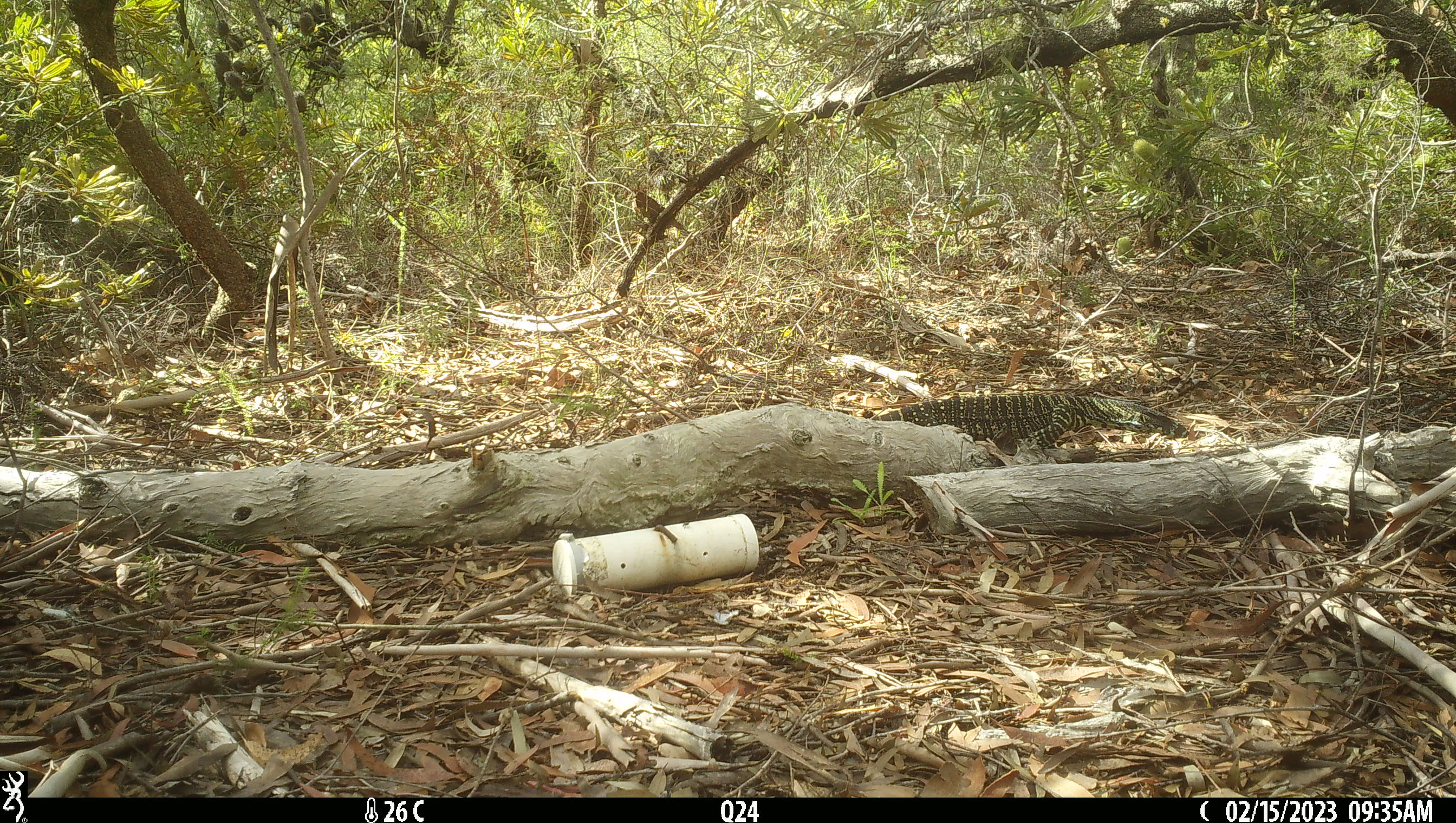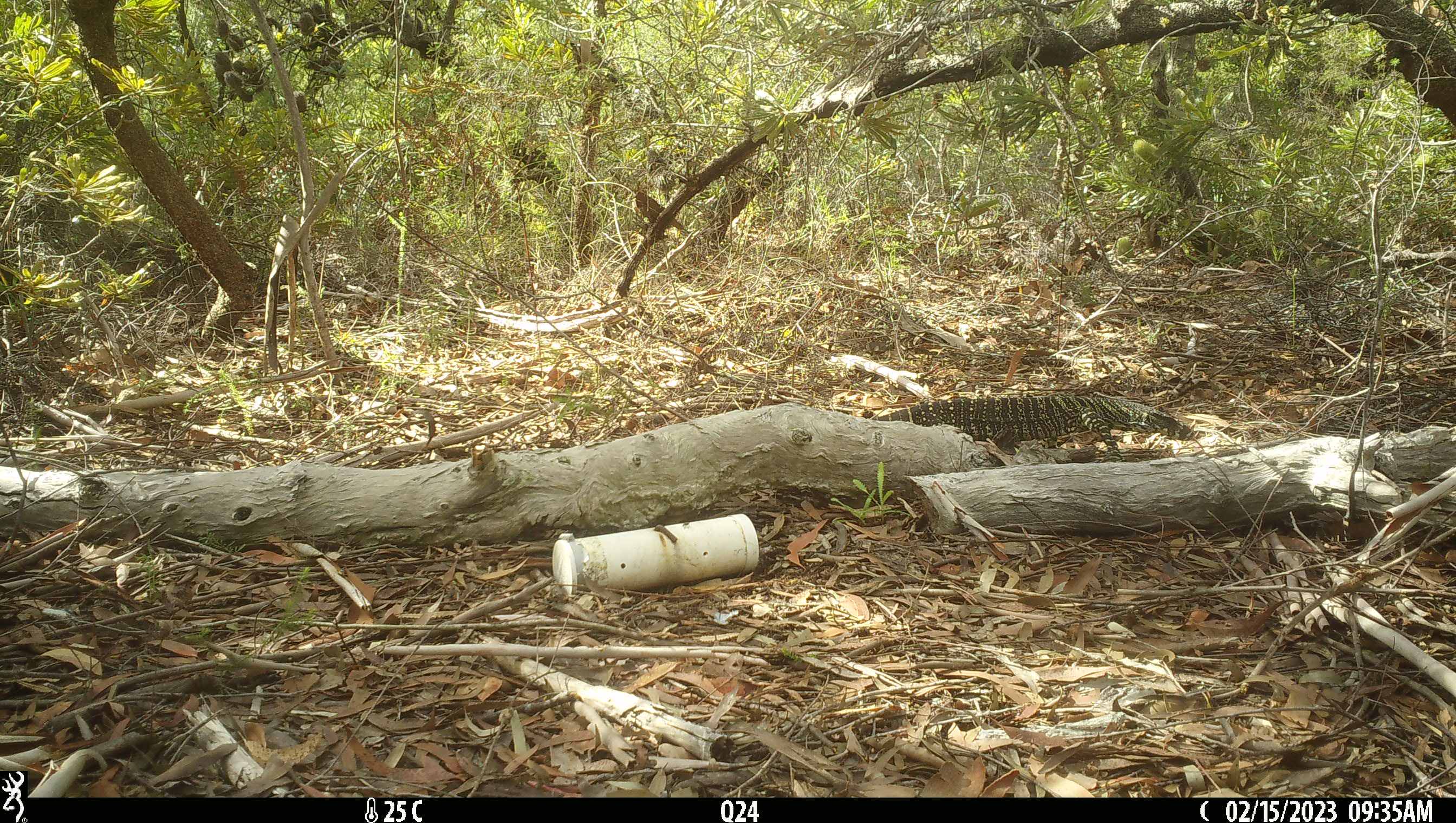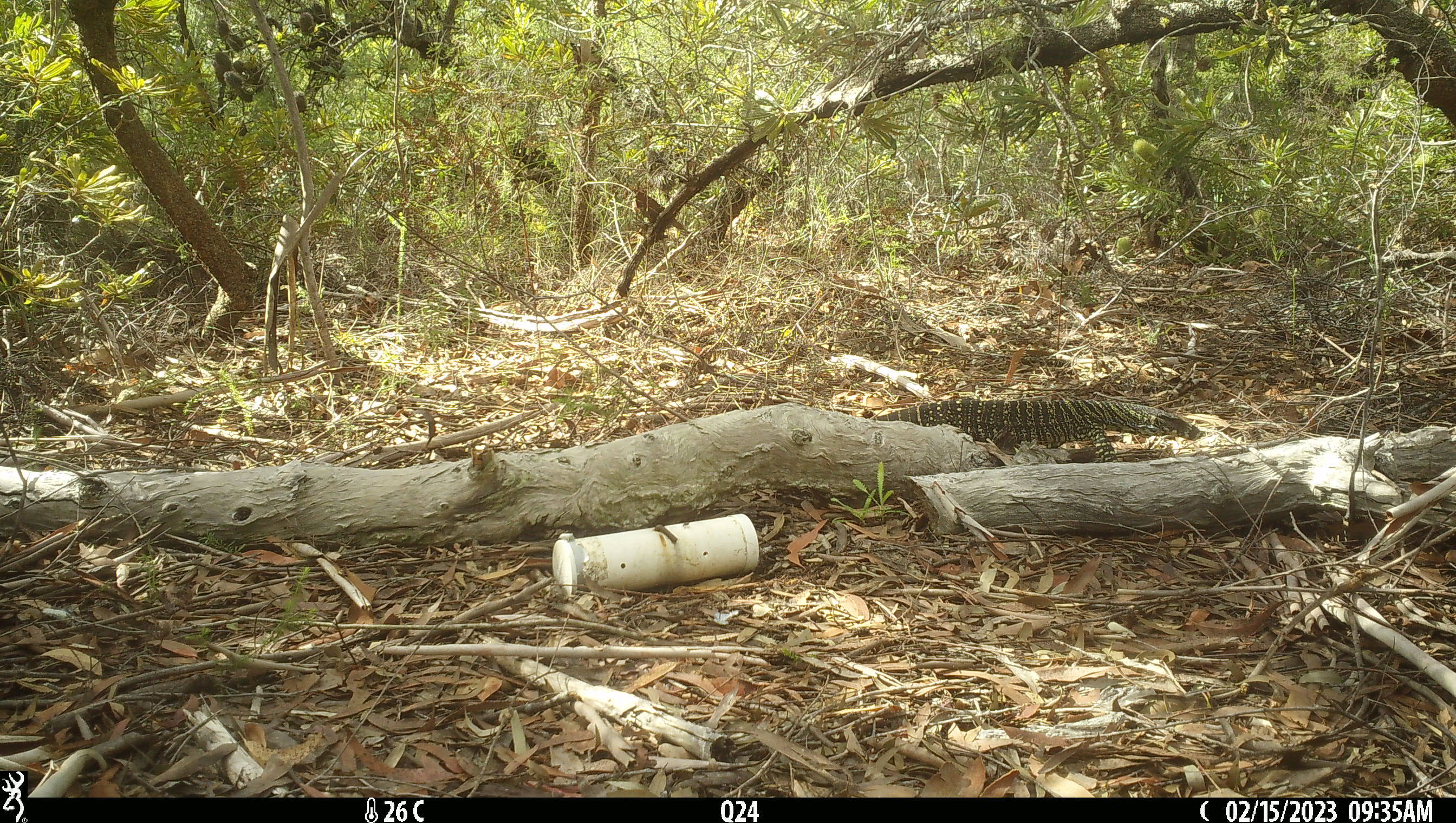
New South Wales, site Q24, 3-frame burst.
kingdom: Animalia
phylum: Chordata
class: Reptilia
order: Squamata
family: Varanidae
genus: Varanus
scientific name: Varanus varius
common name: lace monitor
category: goanna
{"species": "goanna (lace monitor) (Varanus varius)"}